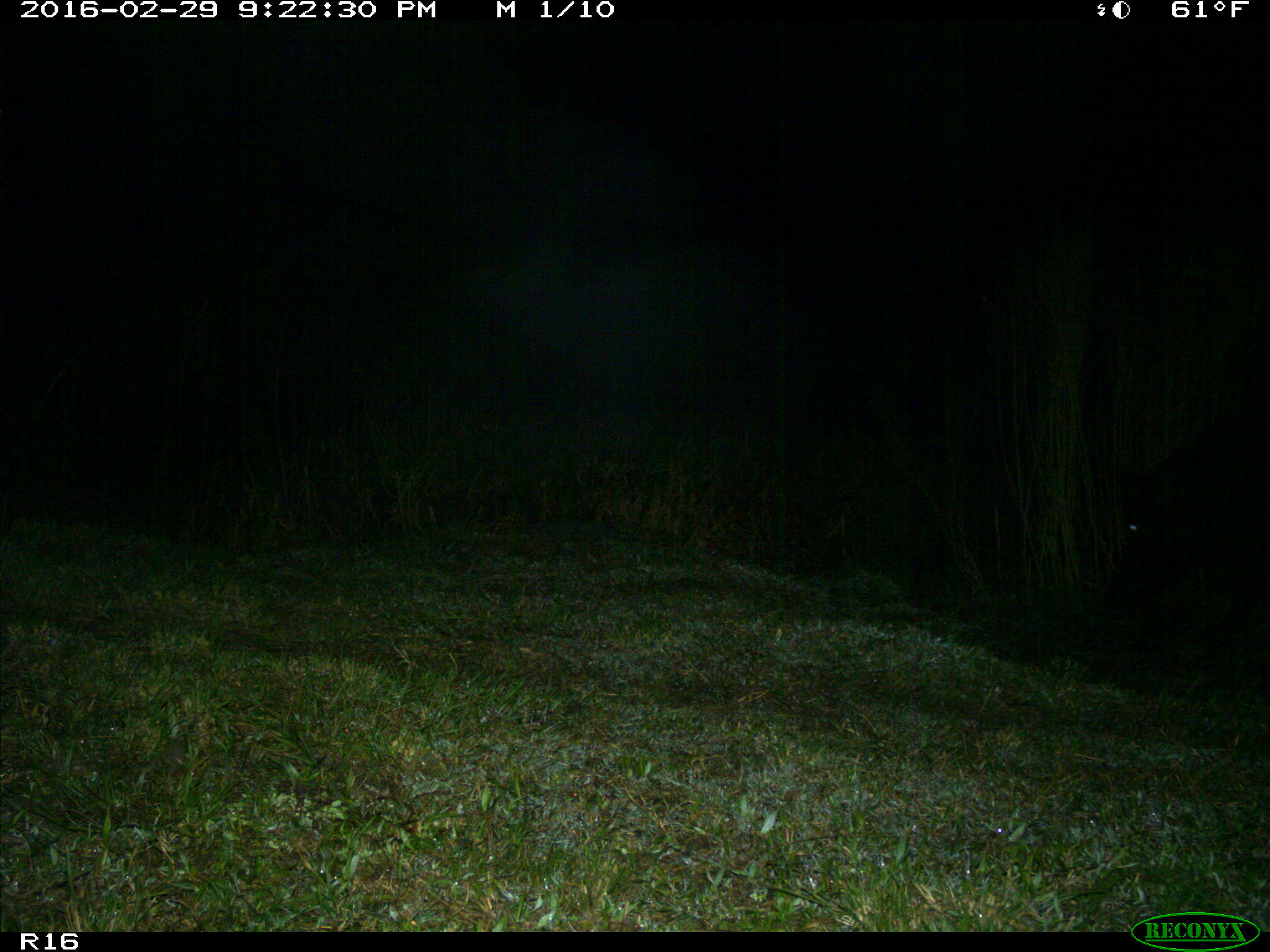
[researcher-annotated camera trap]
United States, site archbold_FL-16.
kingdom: Animalia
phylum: Chordata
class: Mammalia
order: Artiodactyla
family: Suidae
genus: Sus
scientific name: Sus scrofa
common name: wild boar